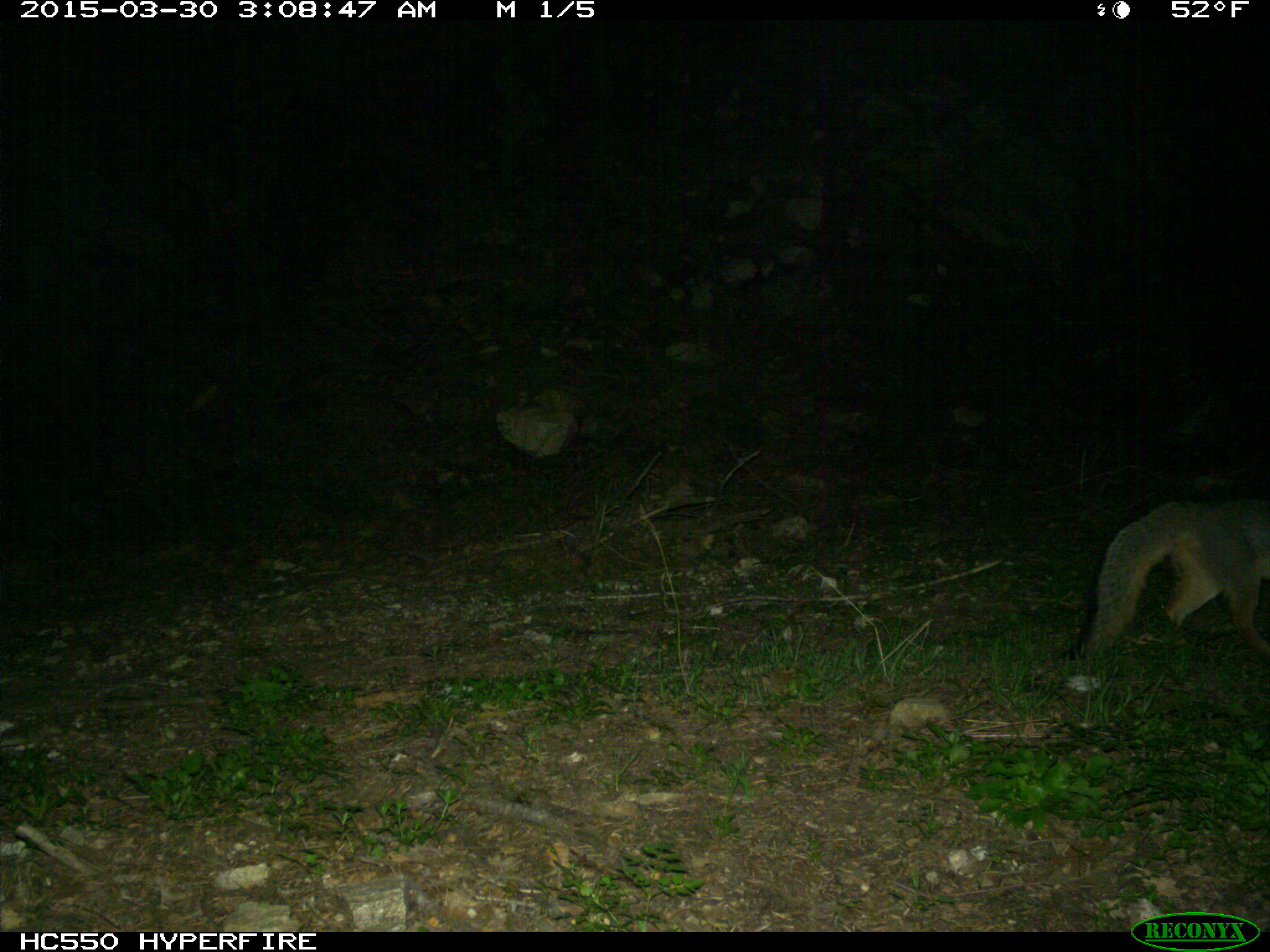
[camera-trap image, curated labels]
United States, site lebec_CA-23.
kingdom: Animalia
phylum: Chordata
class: Mammalia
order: Carnivora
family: Canidae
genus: Urocyon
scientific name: Urocyon cinereoargenteus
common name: gray fox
Urocyon cinereoargenteus (gray fox).